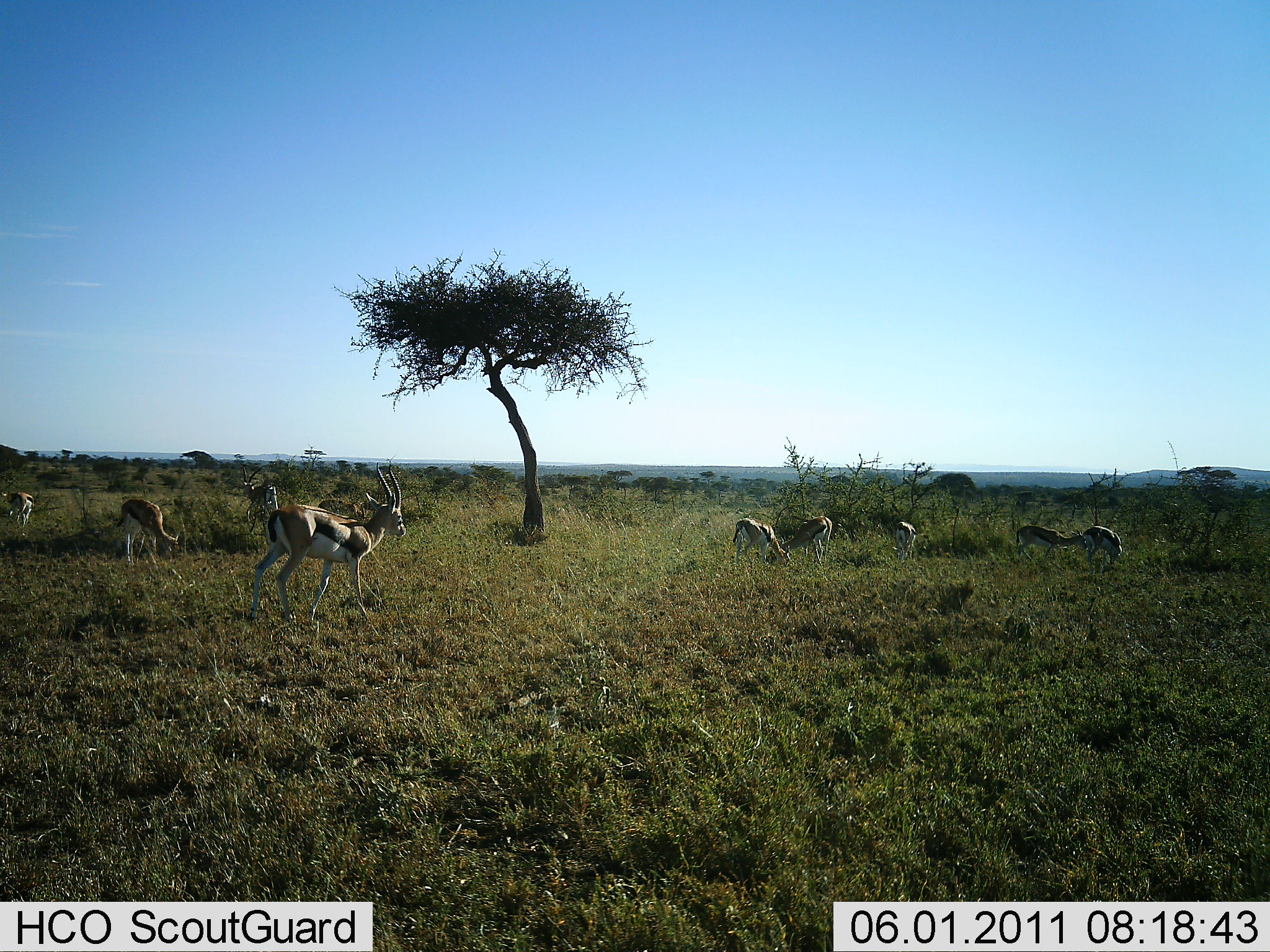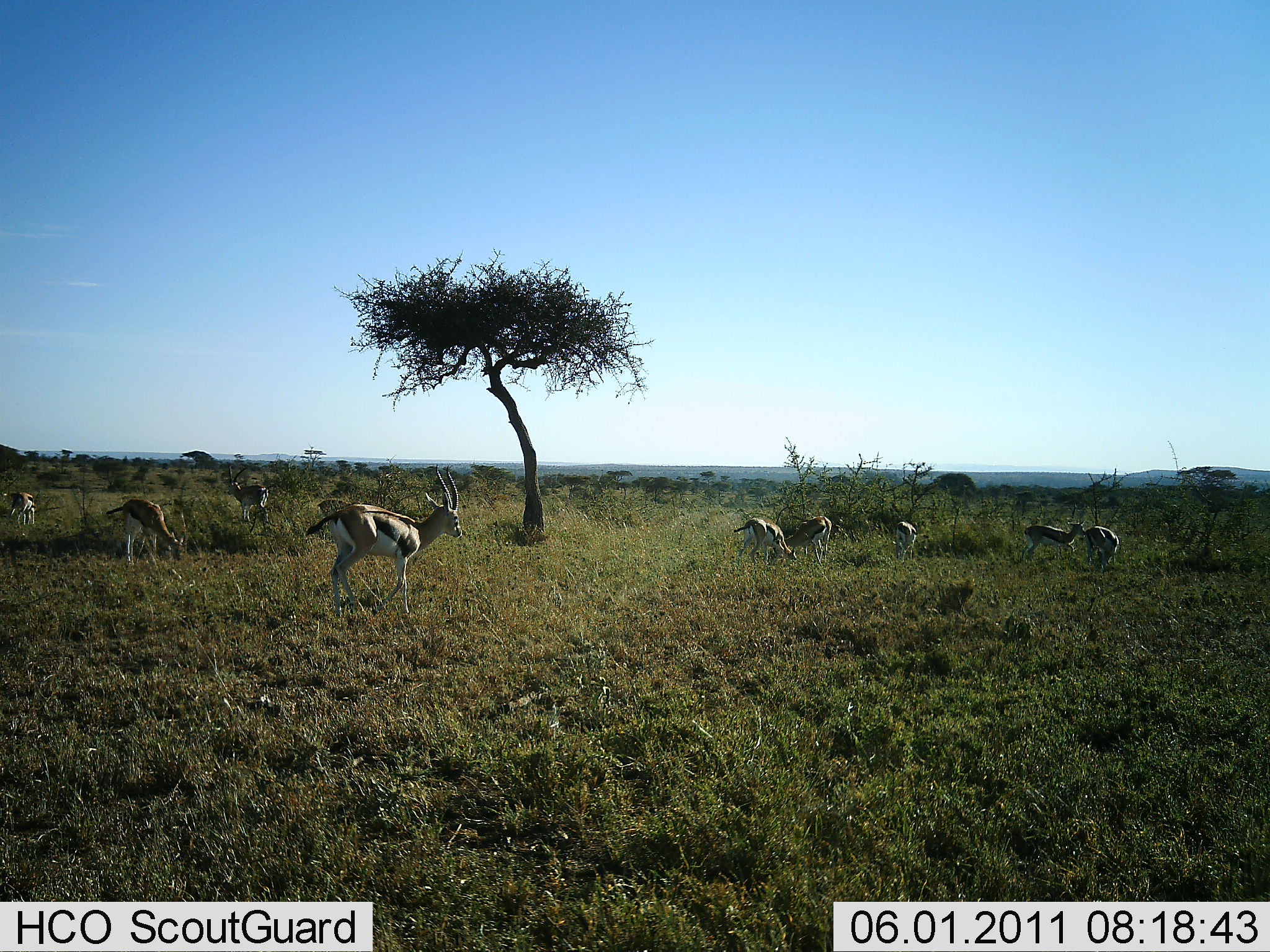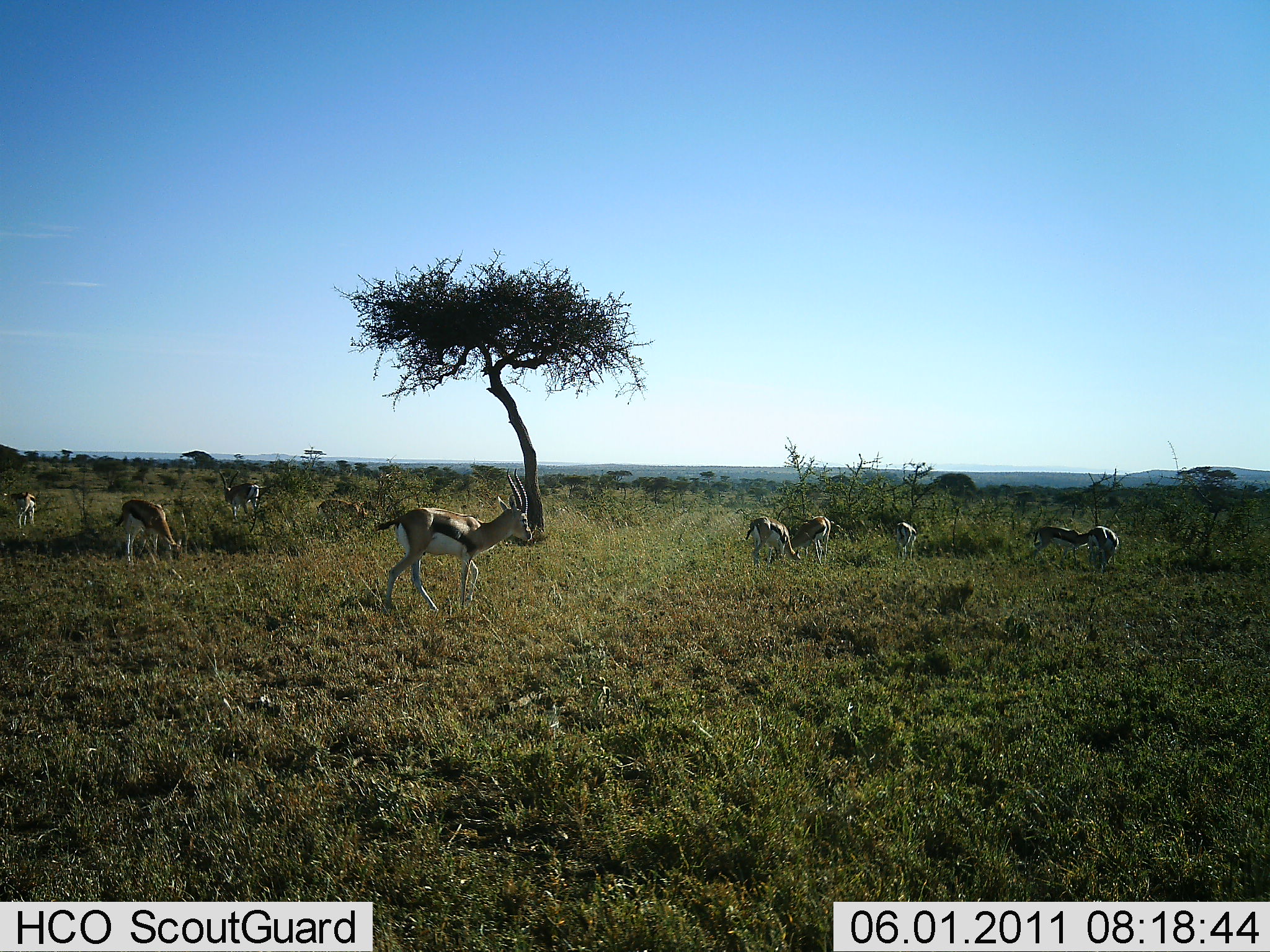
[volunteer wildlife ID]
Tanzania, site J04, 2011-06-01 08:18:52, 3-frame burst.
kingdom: Animalia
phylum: Chordata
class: Mammalia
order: Artiodactyla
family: Bovidae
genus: Eudorcas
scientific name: Eudorcas thomsonii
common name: thomson's gazelle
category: gazellethomsons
Gazellethomsons (thomson's gazelle) (Eudorcas thomsonii), count 9. Behavior (volunteer vote fractions): standing 73%, resting 0%, moving 55%, interacting 9%. Young present (vote fraction): 0%. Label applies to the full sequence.